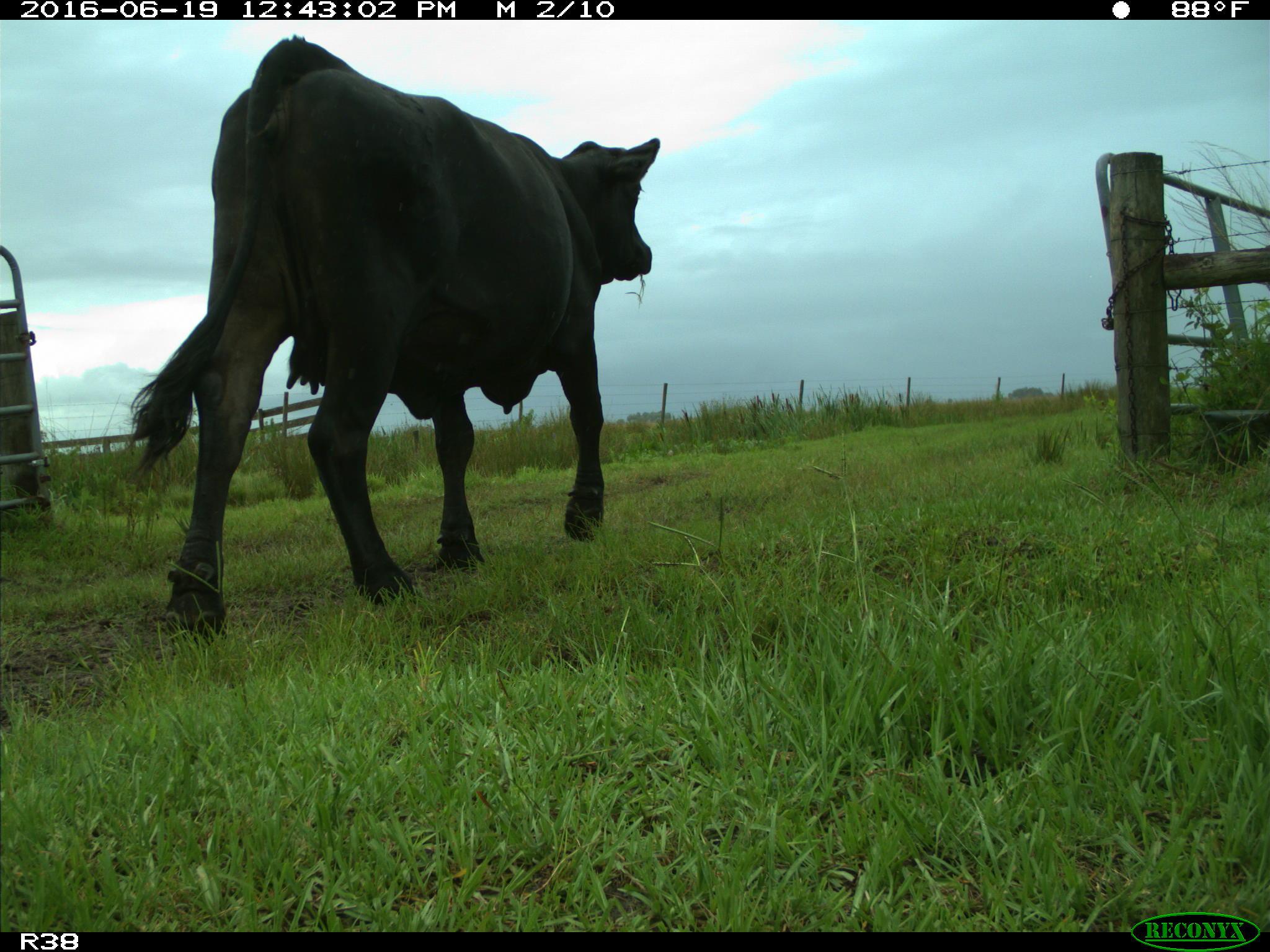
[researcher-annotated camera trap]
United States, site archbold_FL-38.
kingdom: Animalia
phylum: Chordata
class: Mammalia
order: Artiodactyla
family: Bovidae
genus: Bos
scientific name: Bos taurus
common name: domestic cow